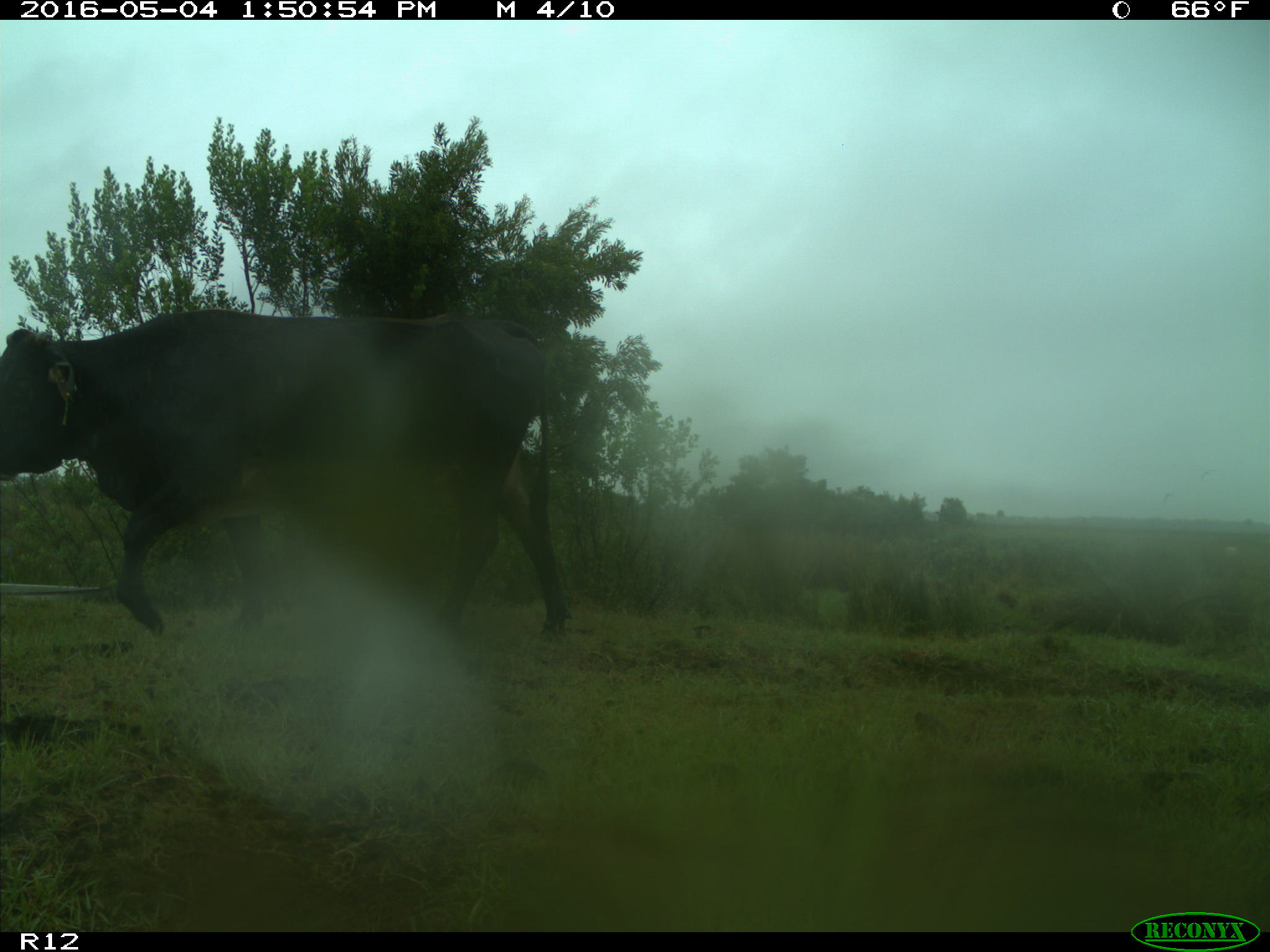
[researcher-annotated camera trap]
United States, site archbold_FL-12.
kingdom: Animalia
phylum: Chordata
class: Mammalia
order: Artiodactyla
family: Bovidae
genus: Bos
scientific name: Bos taurus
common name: domestic cow